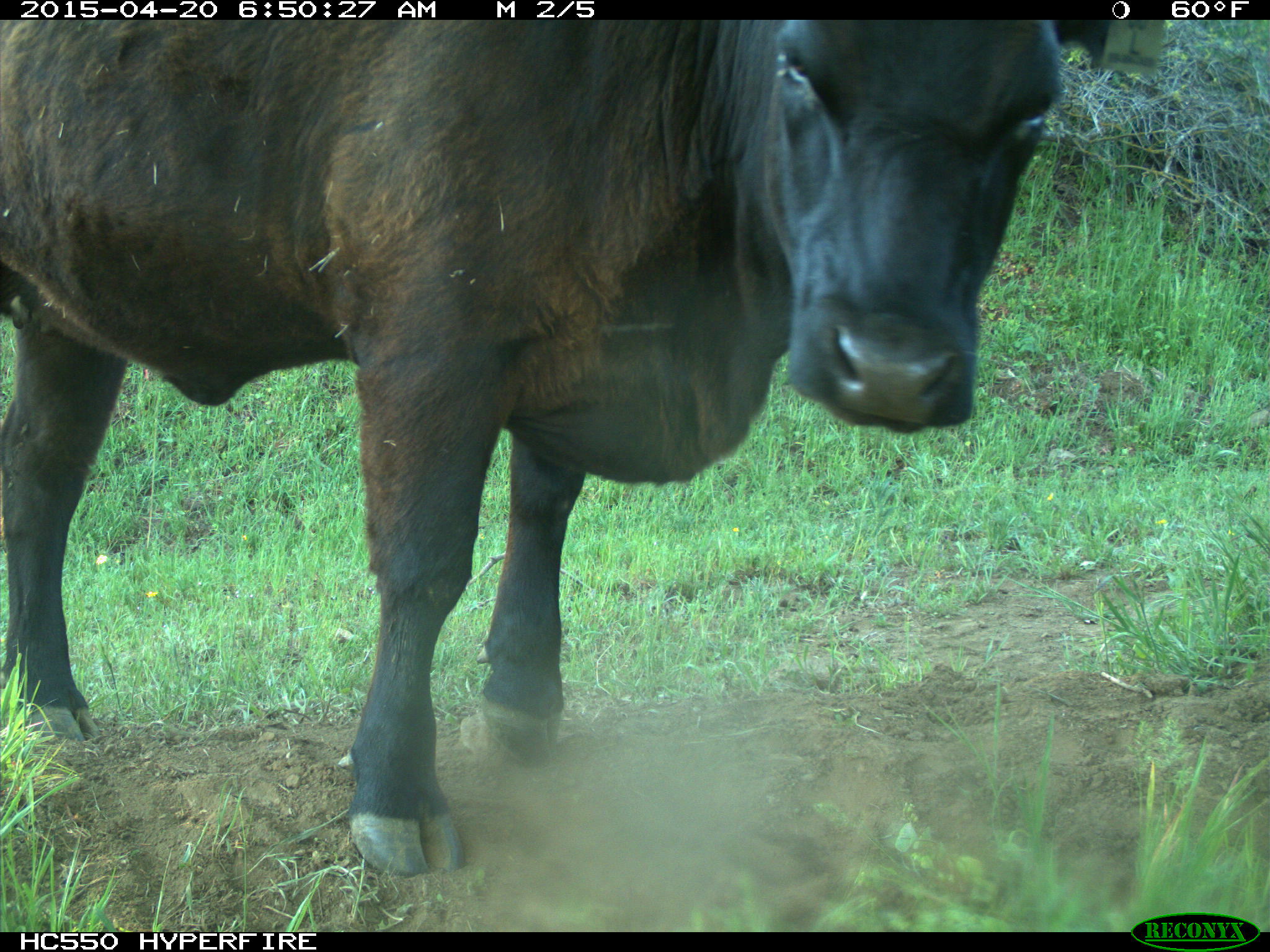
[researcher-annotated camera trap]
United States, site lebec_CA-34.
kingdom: Animalia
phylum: Chordata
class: Mammalia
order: Artiodactyla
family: Bovidae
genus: Bos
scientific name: Bos taurus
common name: domestic cow